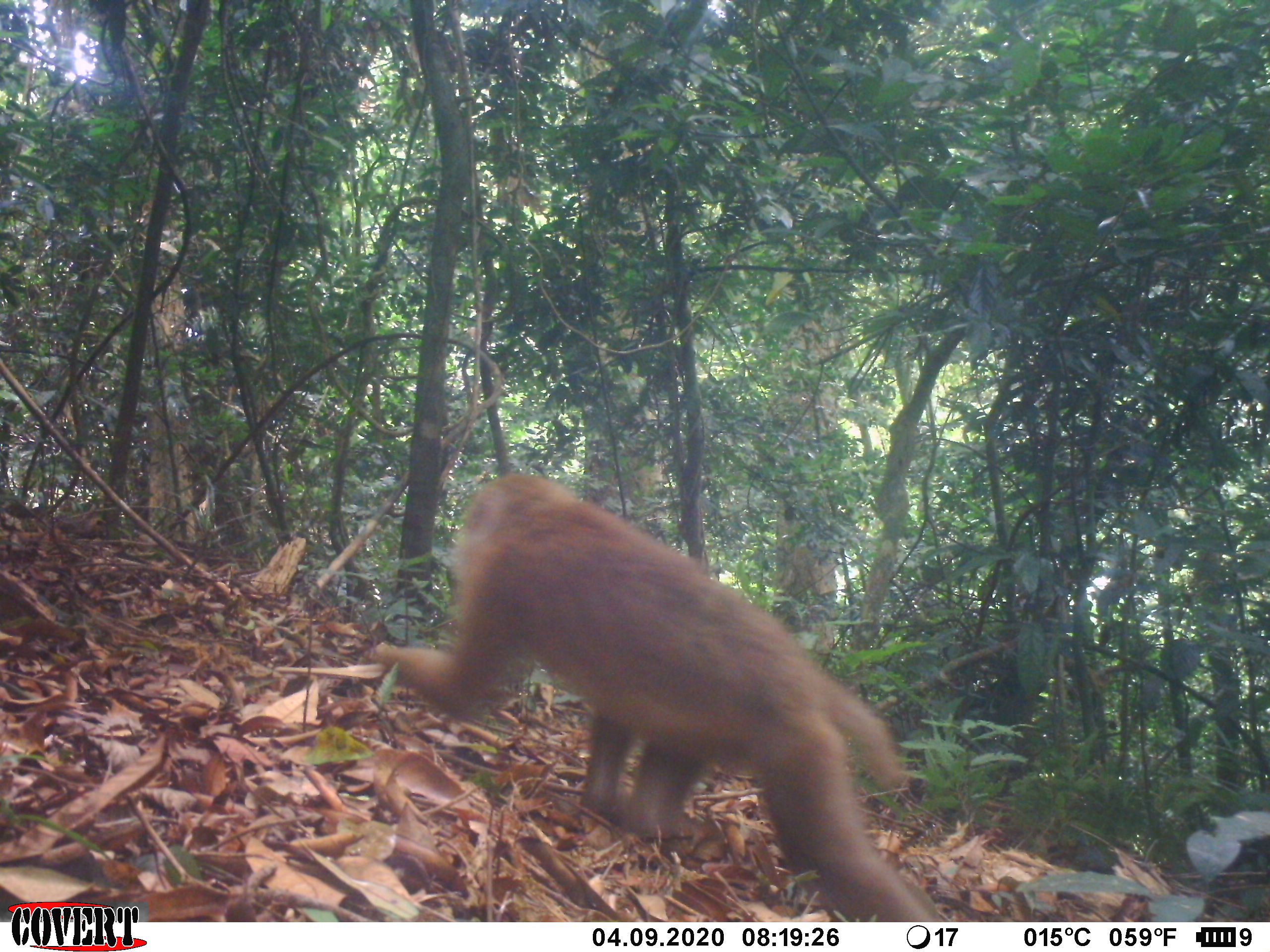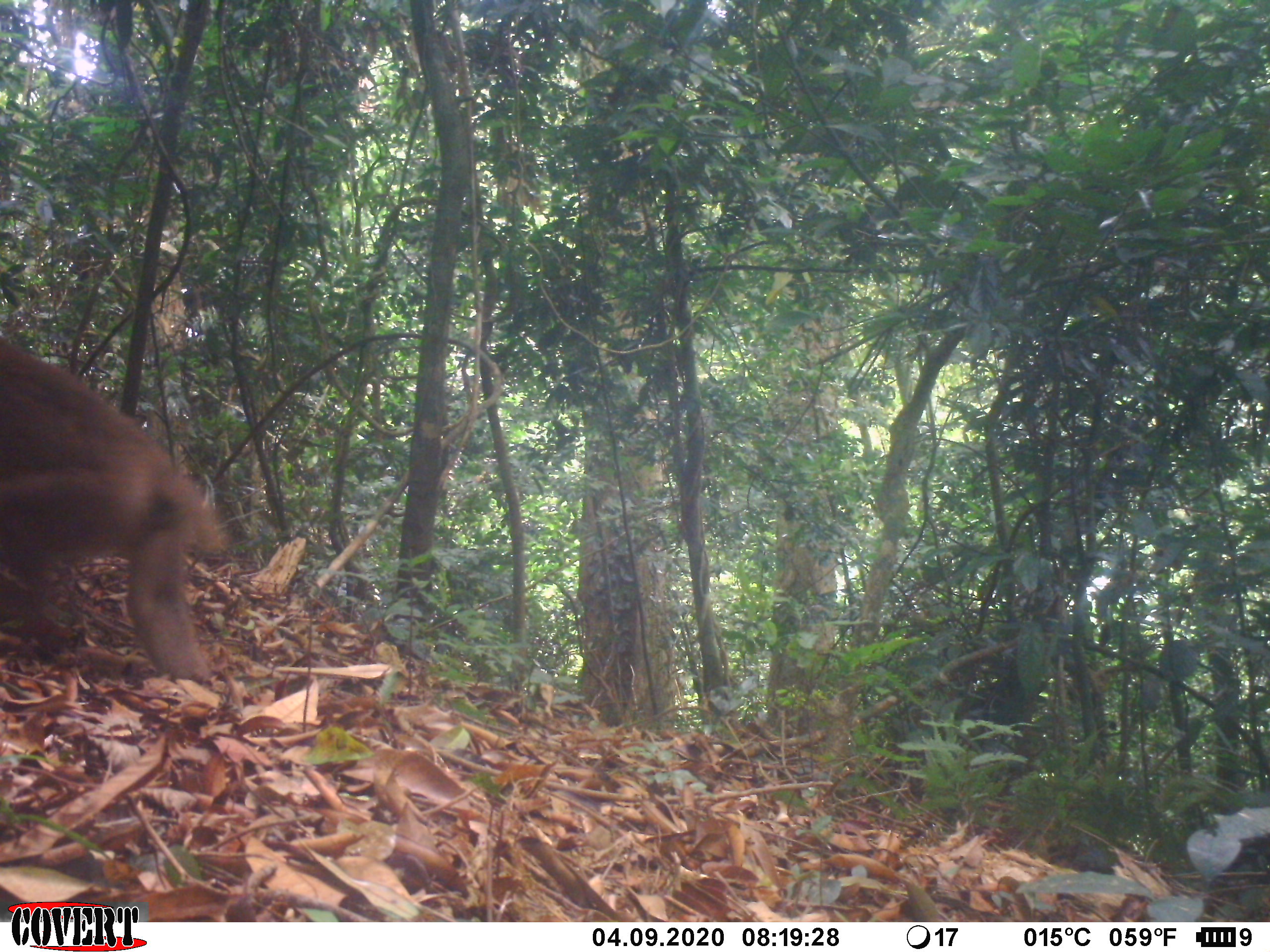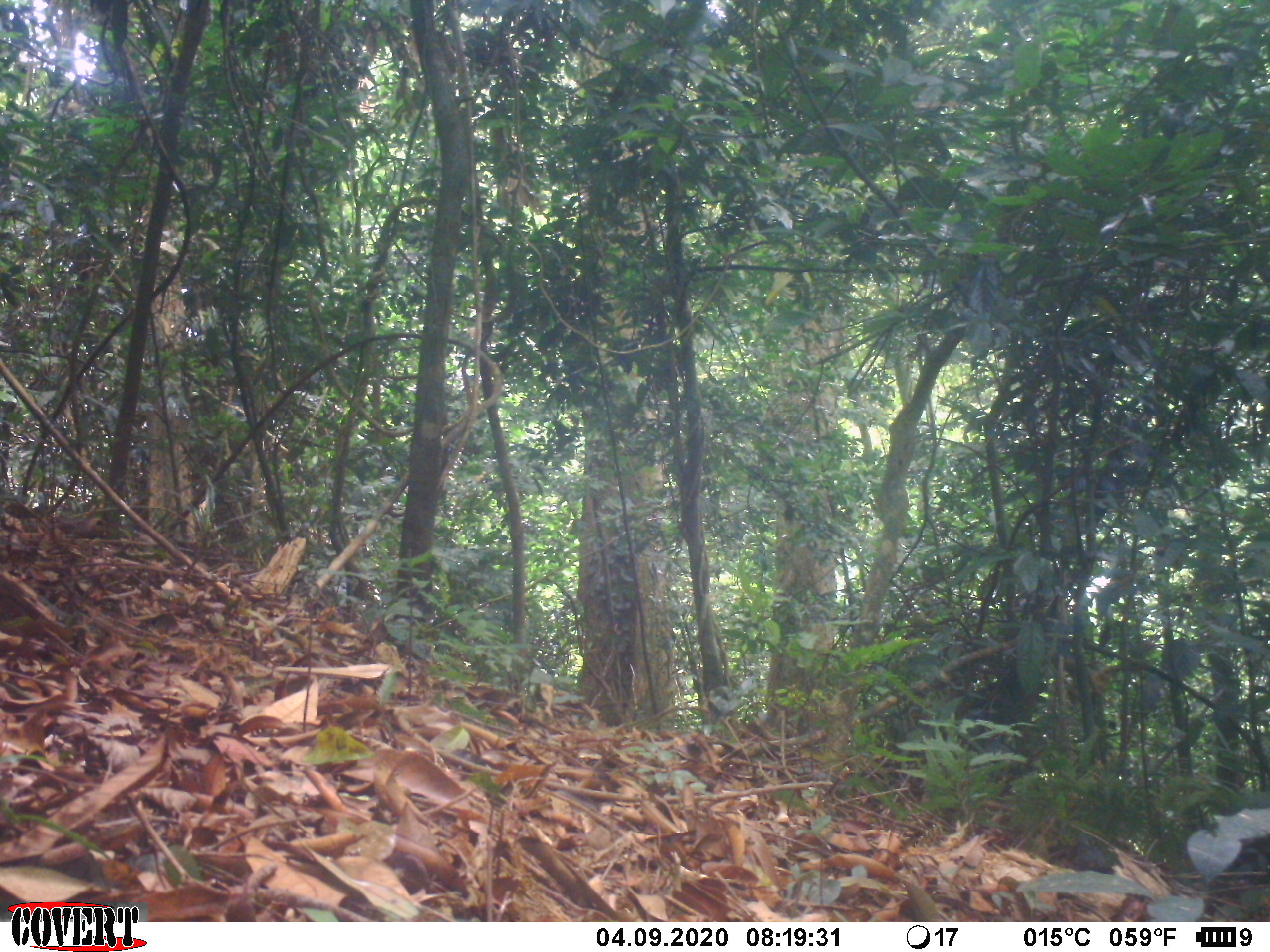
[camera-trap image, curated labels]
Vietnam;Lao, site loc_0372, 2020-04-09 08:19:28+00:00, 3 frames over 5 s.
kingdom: Animalia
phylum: Chordata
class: Mammalia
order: Primates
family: Cercopithecidae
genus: Macaca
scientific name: Macaca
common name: macaques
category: assam or rhesus macaque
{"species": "assam or rhesus macaque (macaques) (Macaca)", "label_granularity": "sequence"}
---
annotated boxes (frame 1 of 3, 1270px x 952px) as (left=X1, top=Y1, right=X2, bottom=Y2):
assam or rhesus macaque: (left=363, top=471, right=944, bottom=922)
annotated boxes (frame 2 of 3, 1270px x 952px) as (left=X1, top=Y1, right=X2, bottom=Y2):
assam or rhesus macaque: (left=0, top=334, right=227, bottom=679)